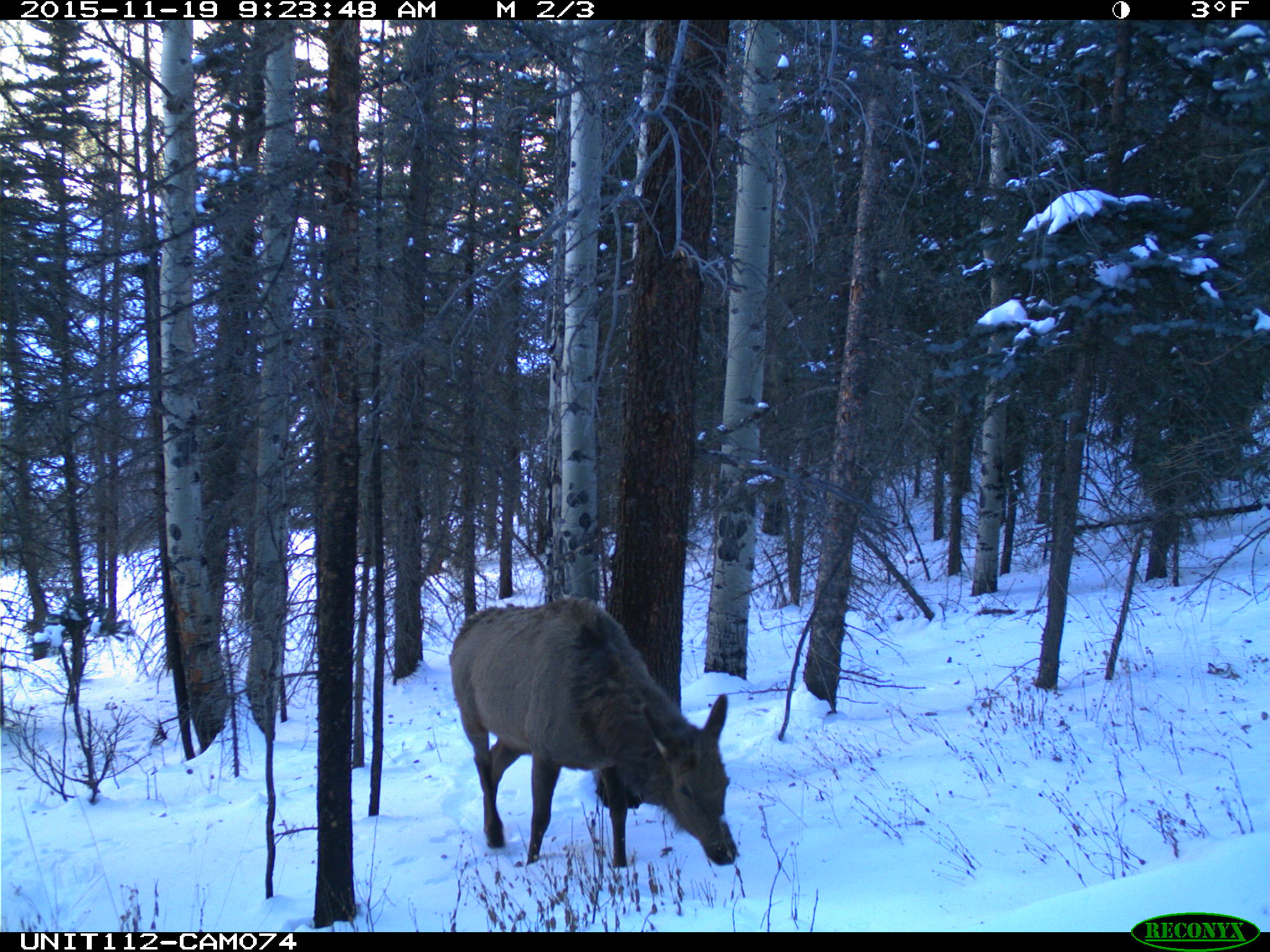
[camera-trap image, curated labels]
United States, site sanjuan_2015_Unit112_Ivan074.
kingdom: Animalia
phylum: Chordata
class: Mammalia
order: Artiodactyla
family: Cervidae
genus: Cervus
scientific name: Cervus elaphus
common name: red deer